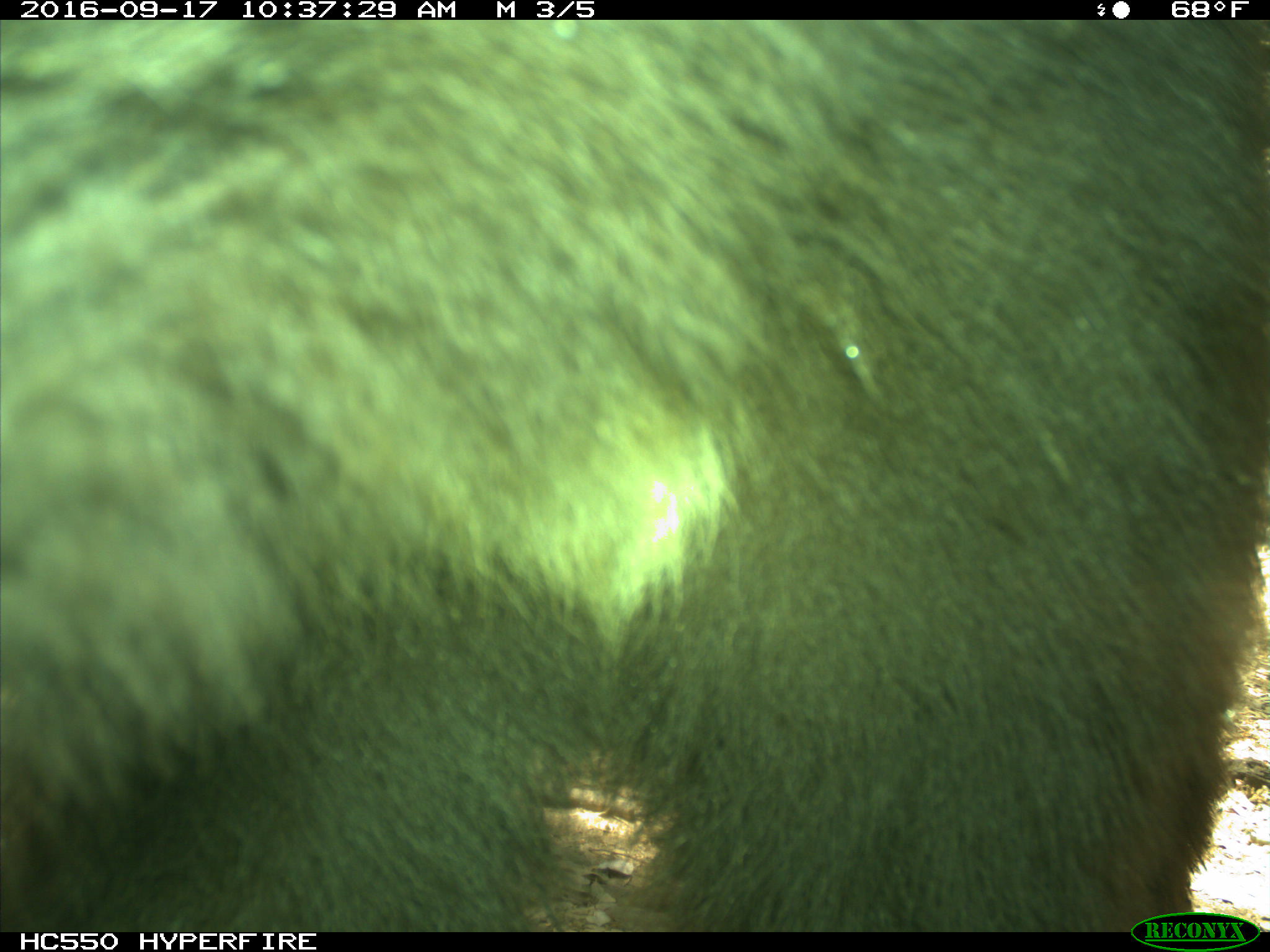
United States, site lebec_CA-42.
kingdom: Animalia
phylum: Chordata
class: Mammalia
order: Carnivora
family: Ursidae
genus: Ursus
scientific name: Ursus americanus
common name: american black bear